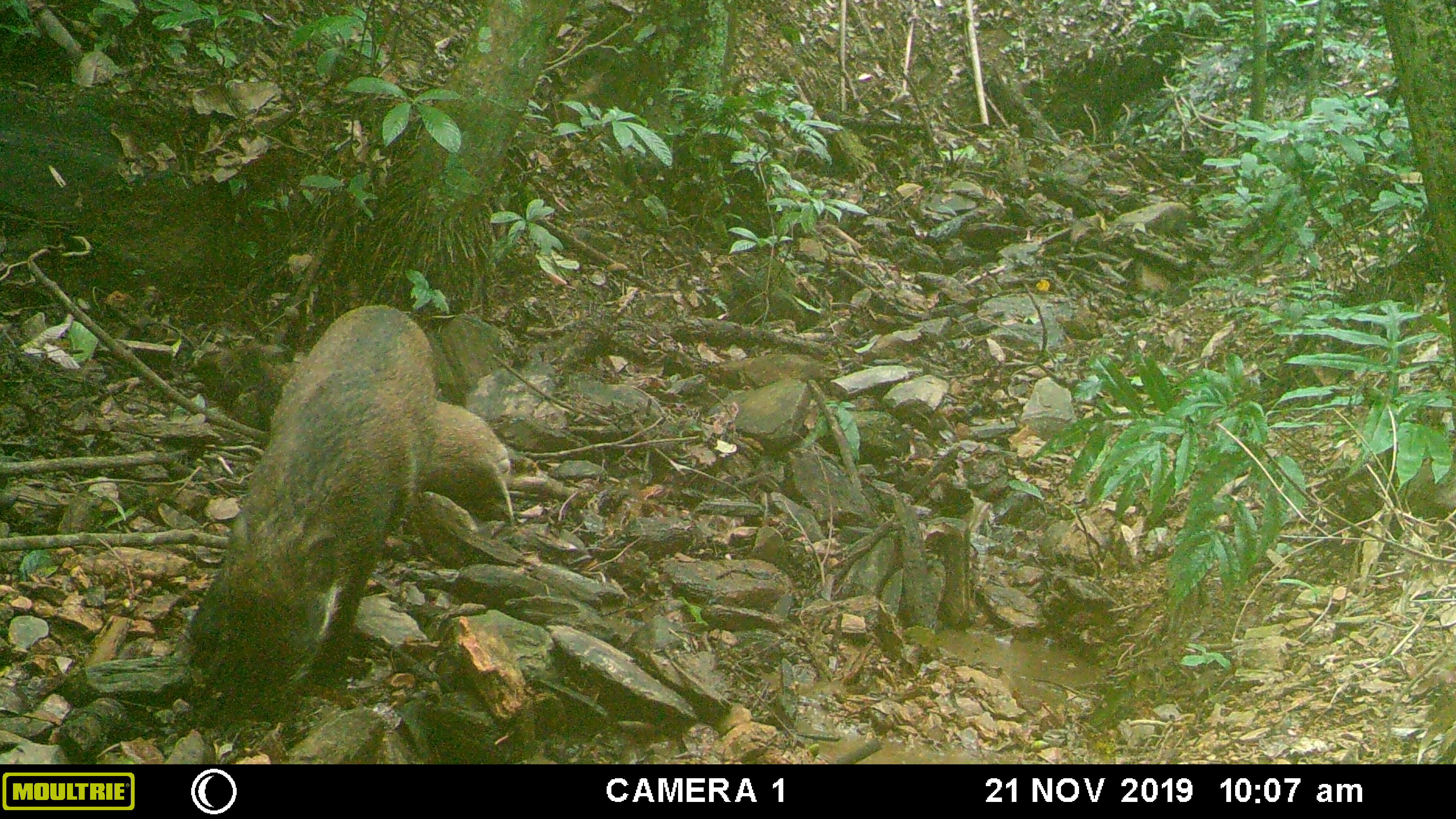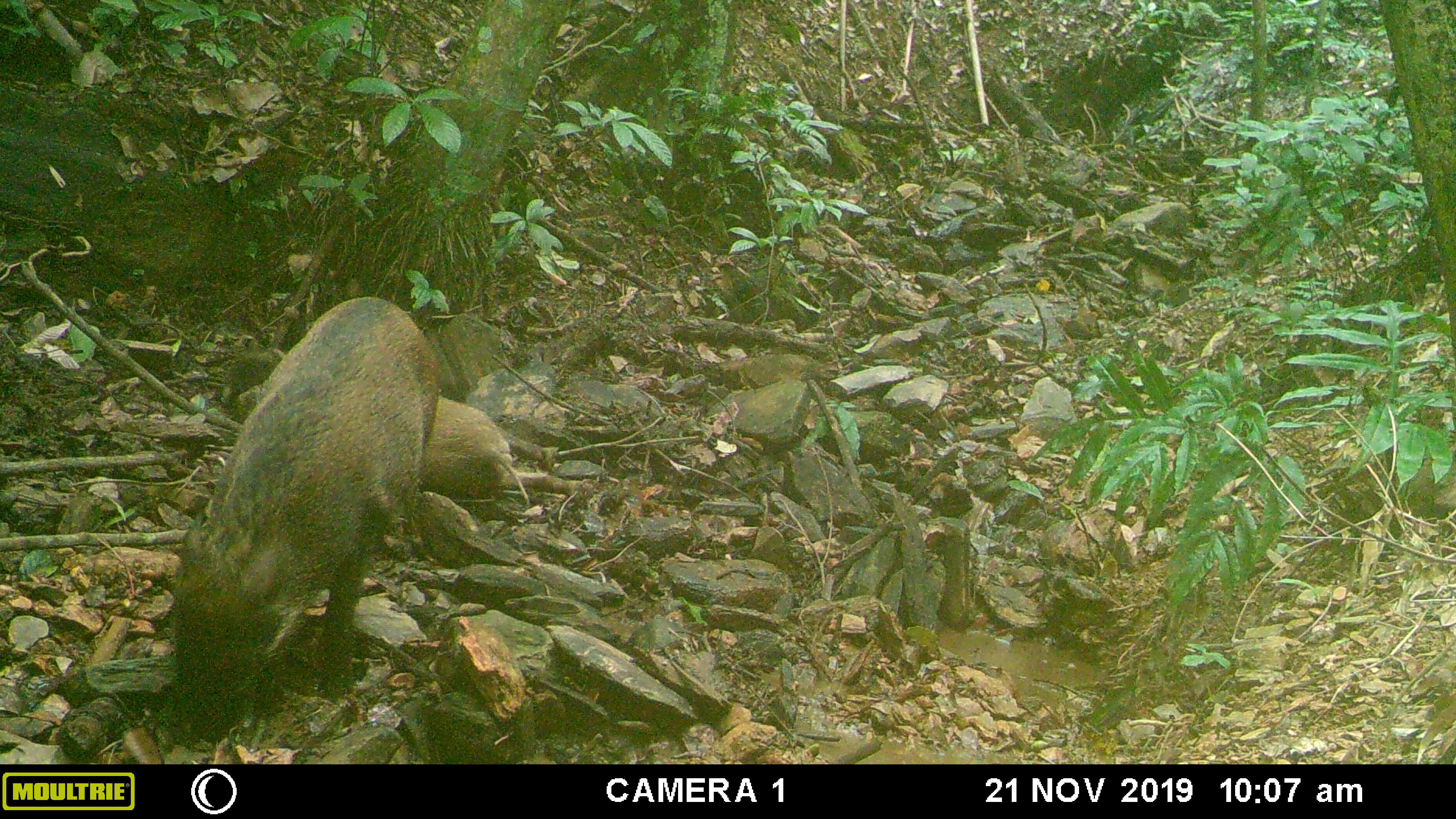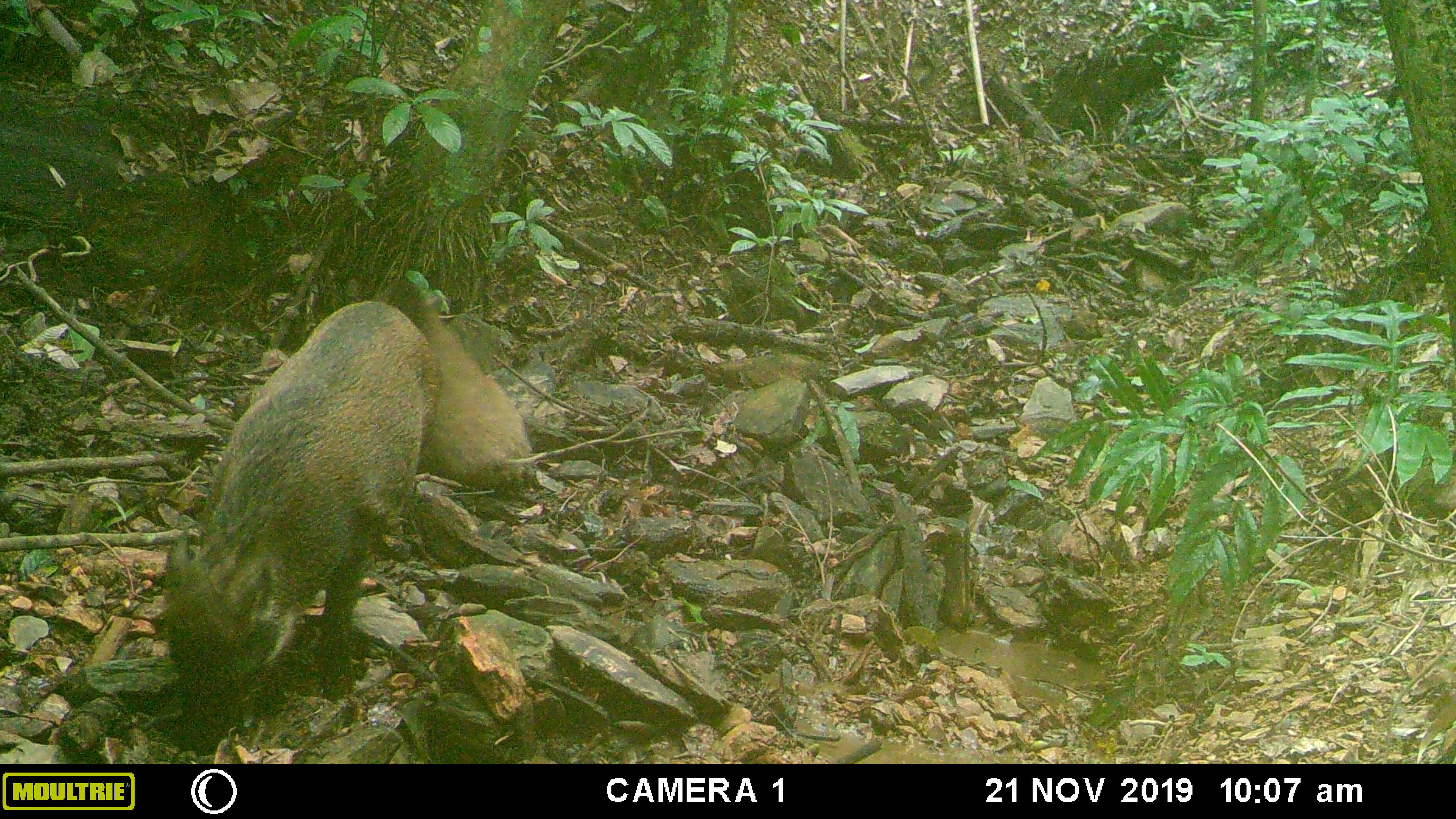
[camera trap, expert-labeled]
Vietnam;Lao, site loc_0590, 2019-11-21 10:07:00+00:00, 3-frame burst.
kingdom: Animalia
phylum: Chordata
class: Mammalia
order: Artiodactyla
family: Suidae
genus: Sus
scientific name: Sus scrofa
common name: eurasian wild pig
Eurasian wild pig (Sus scrofa). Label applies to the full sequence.